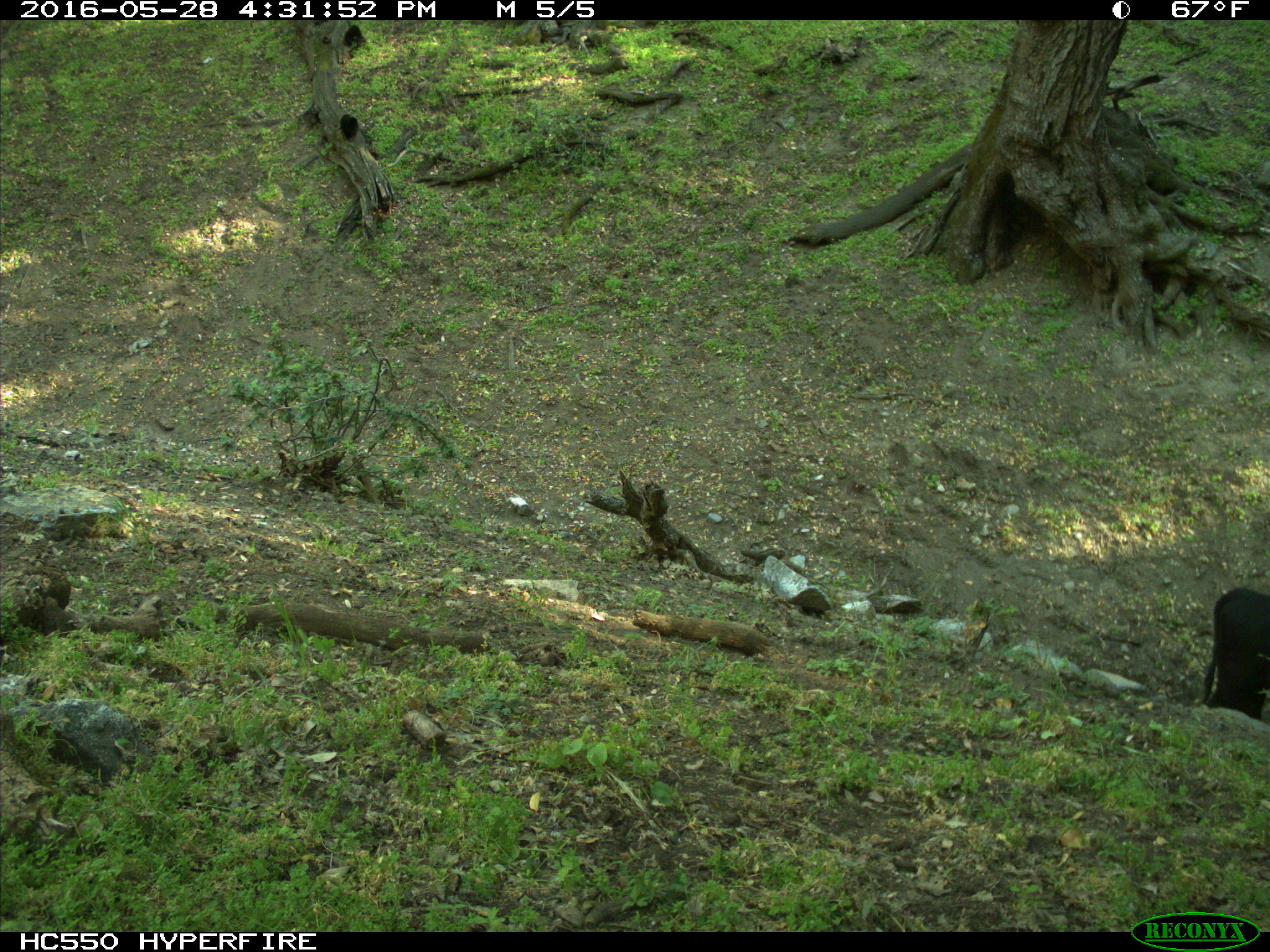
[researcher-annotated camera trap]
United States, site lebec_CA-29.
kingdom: Animalia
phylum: Chordata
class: Mammalia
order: Artiodactyla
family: Bovidae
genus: Bos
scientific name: Bos taurus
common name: domestic cow